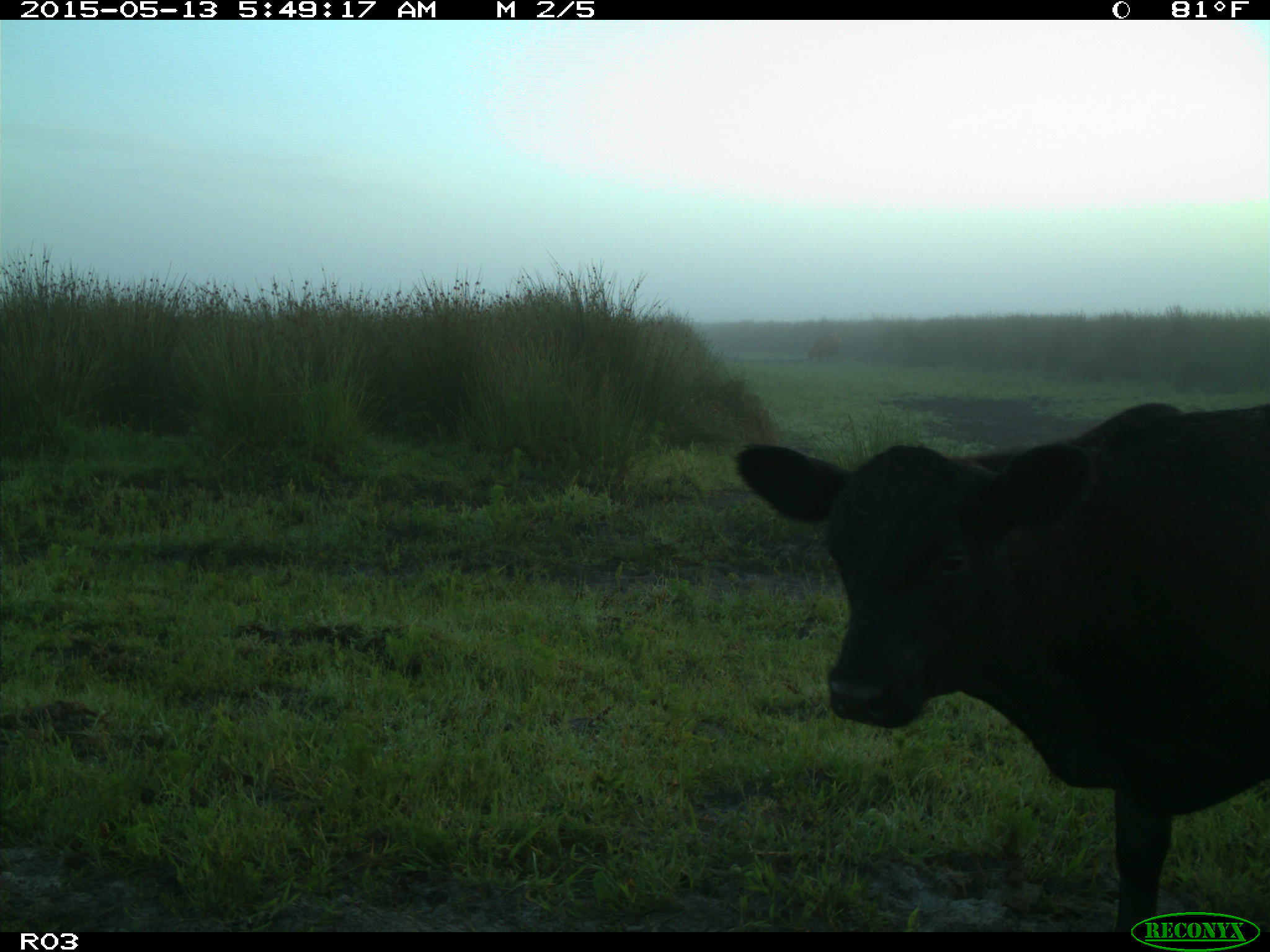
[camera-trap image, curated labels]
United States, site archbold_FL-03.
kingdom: Animalia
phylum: Chordata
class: Mammalia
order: Artiodactyla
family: Bovidae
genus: Bos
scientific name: Bos taurus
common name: domestic cow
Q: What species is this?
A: Bos taurus (domestic cow).